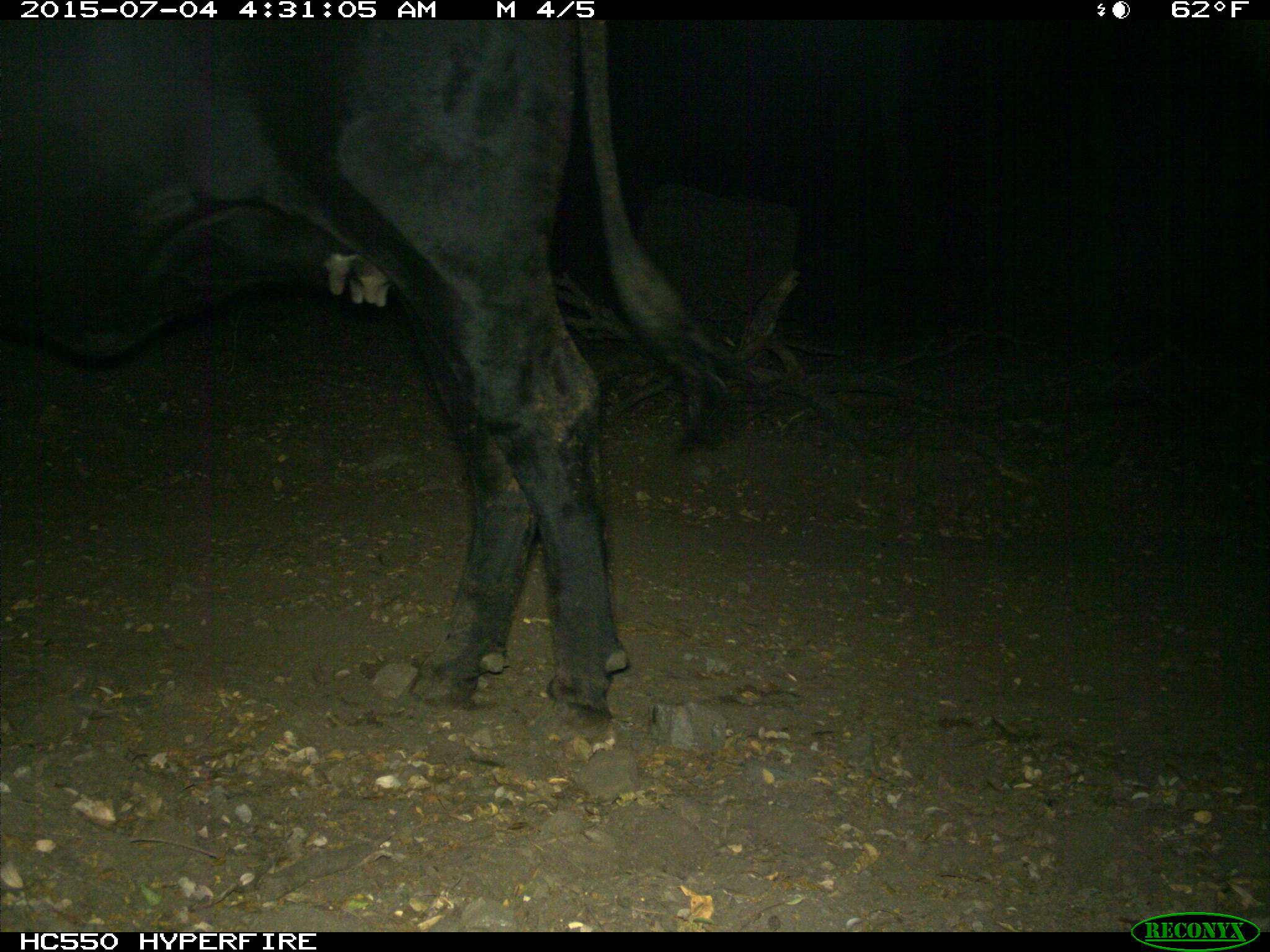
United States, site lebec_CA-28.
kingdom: Animalia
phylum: Chordata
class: Mammalia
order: Artiodactyla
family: Bovidae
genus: Bos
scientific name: Bos taurus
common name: domestic cow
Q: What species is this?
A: Bos taurus (domestic cow).